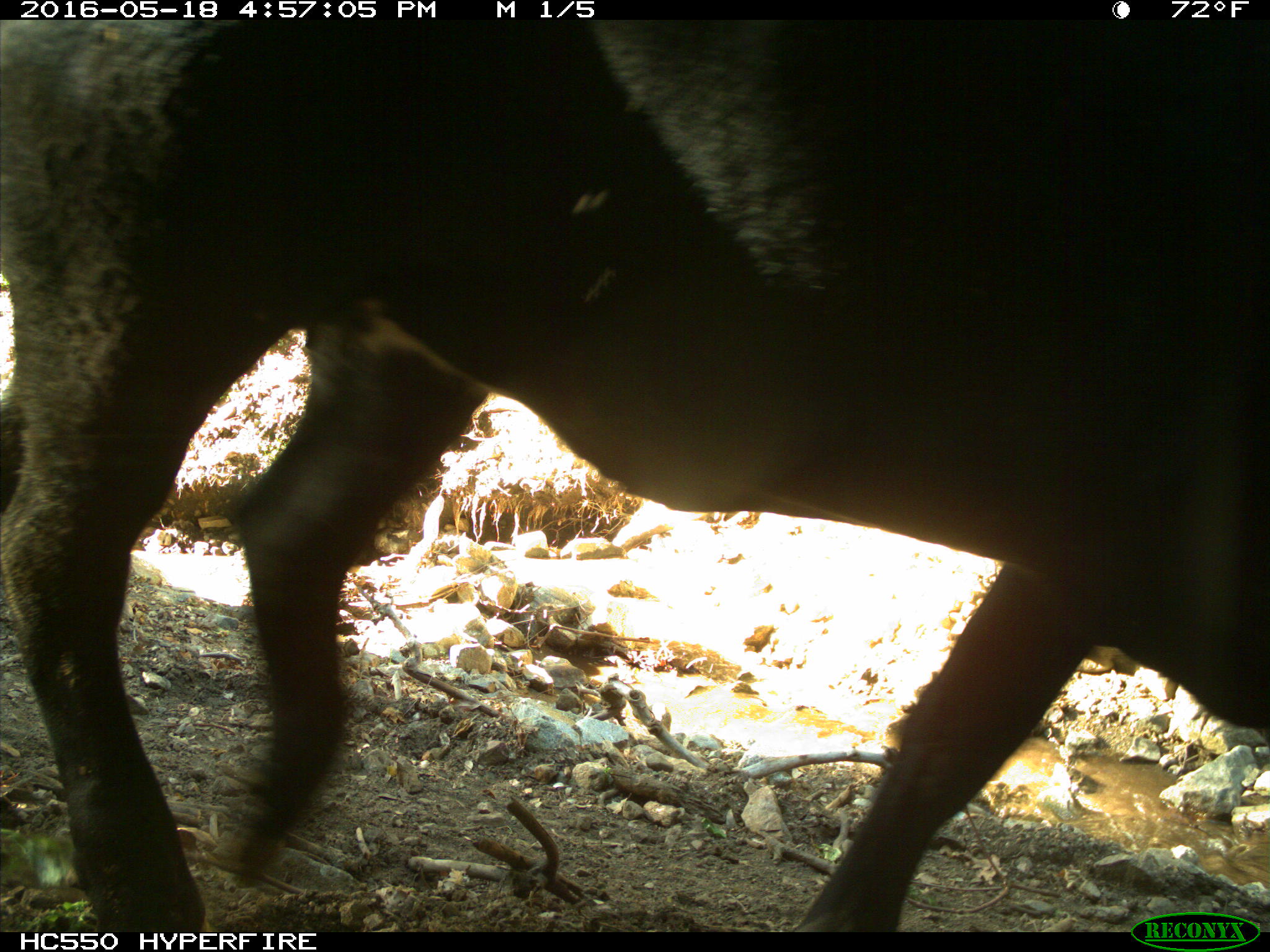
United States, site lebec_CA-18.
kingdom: Animalia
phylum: Chordata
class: Mammalia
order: Artiodactyla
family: Bovidae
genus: Bos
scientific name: Bos taurus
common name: domestic cow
Bos taurus (domestic cow).